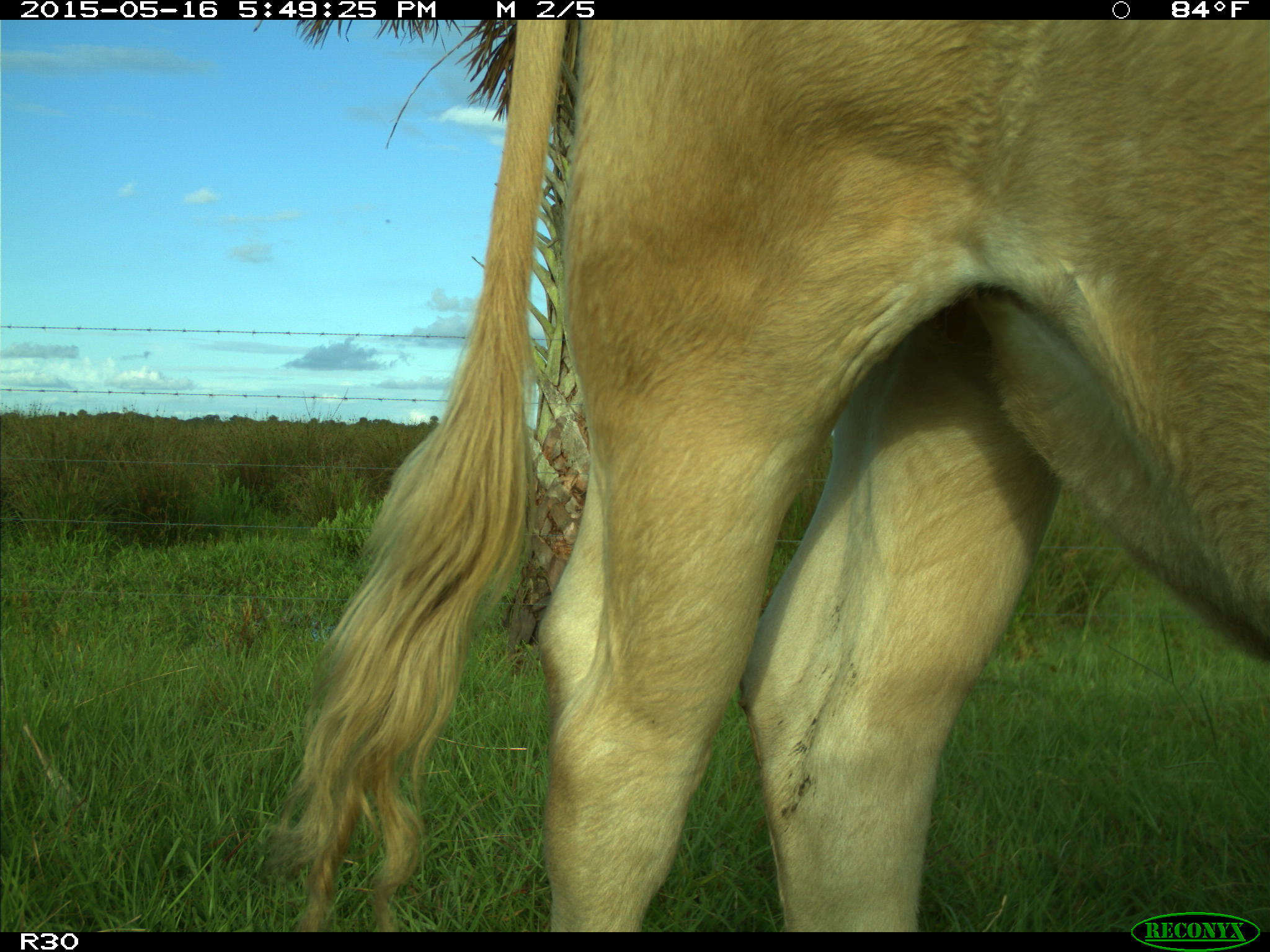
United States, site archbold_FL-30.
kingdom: Animalia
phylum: Chordata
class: Mammalia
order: Artiodactyla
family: Bovidae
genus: Bos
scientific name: Bos taurus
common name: domestic cow